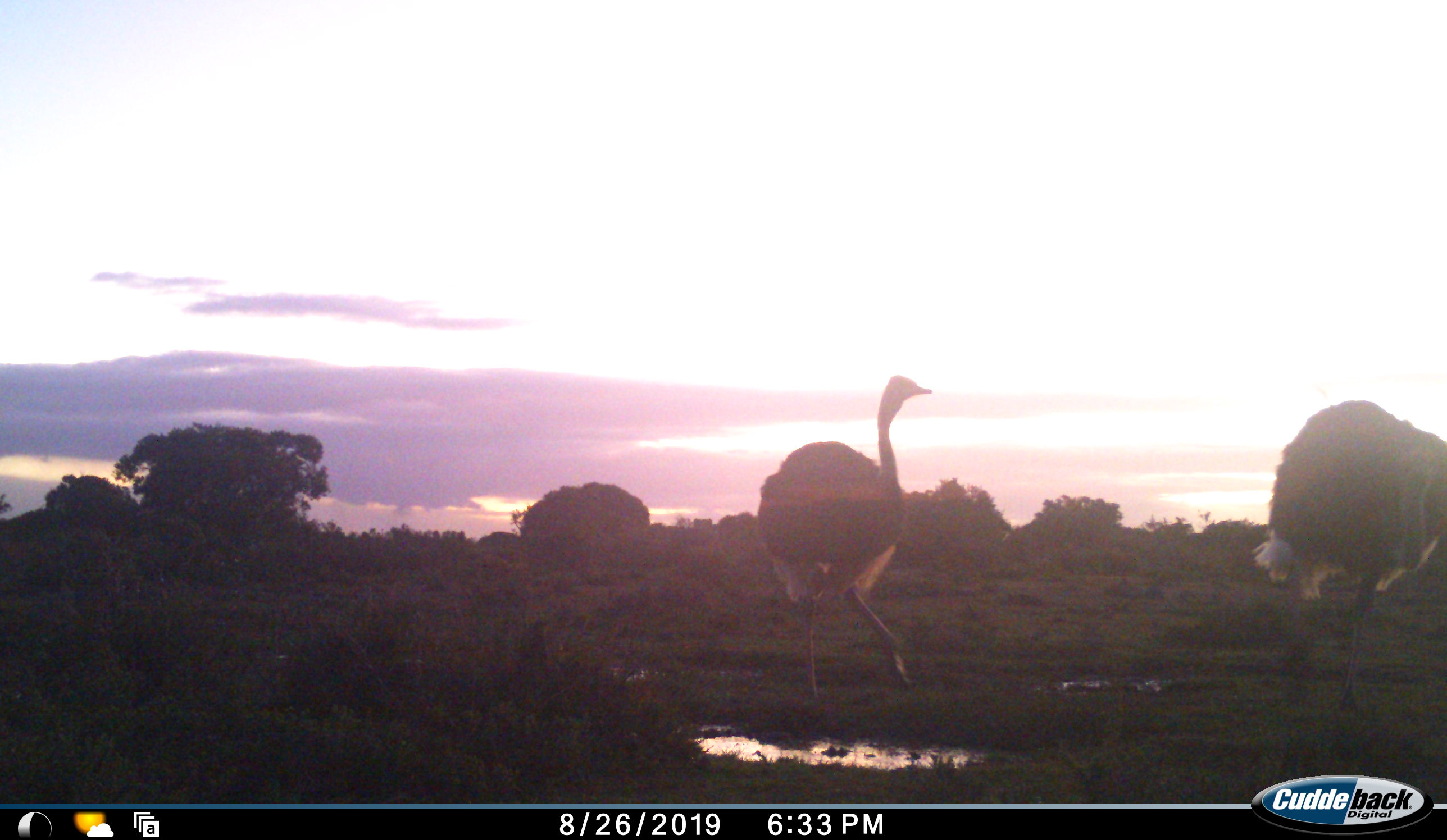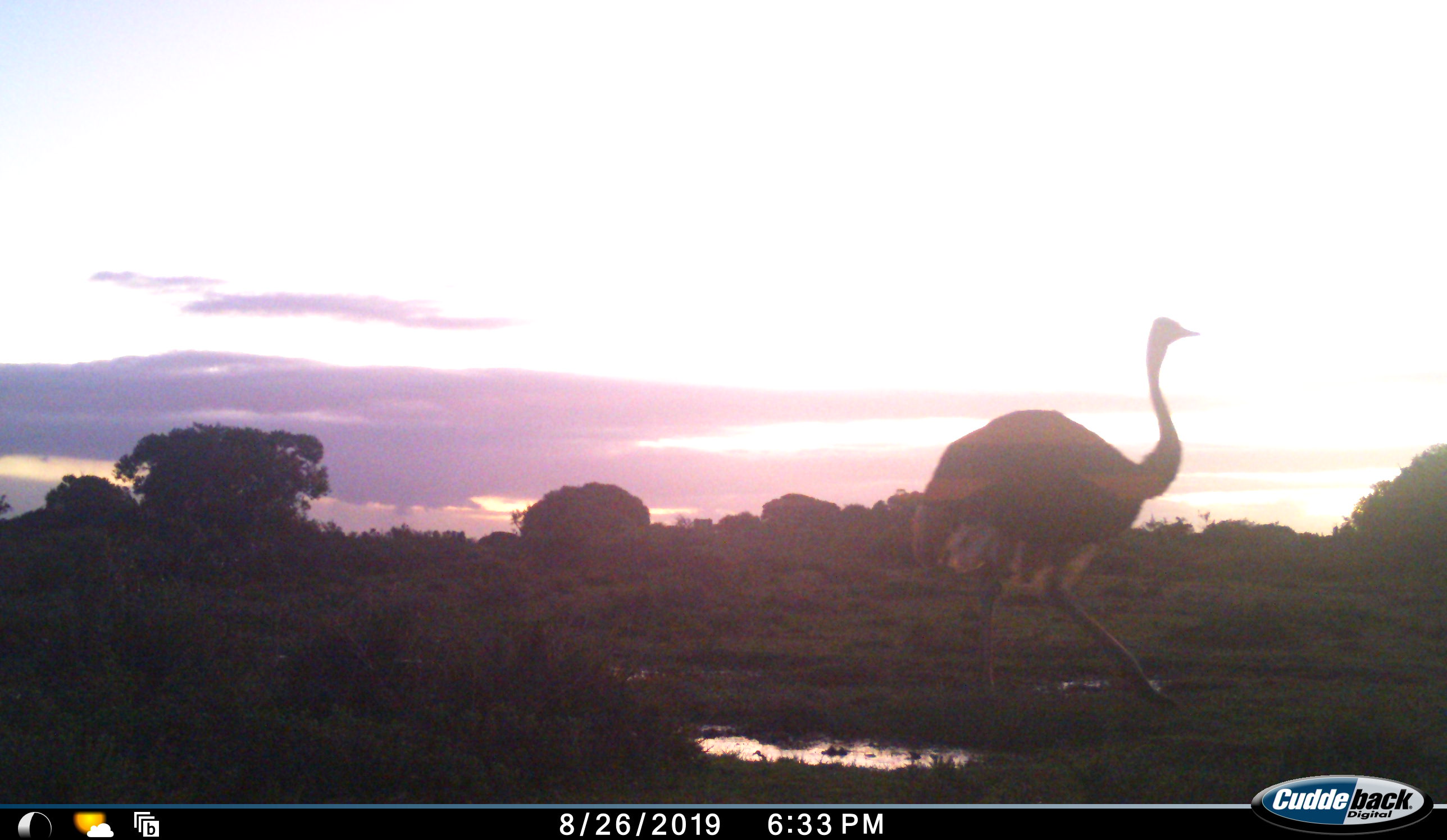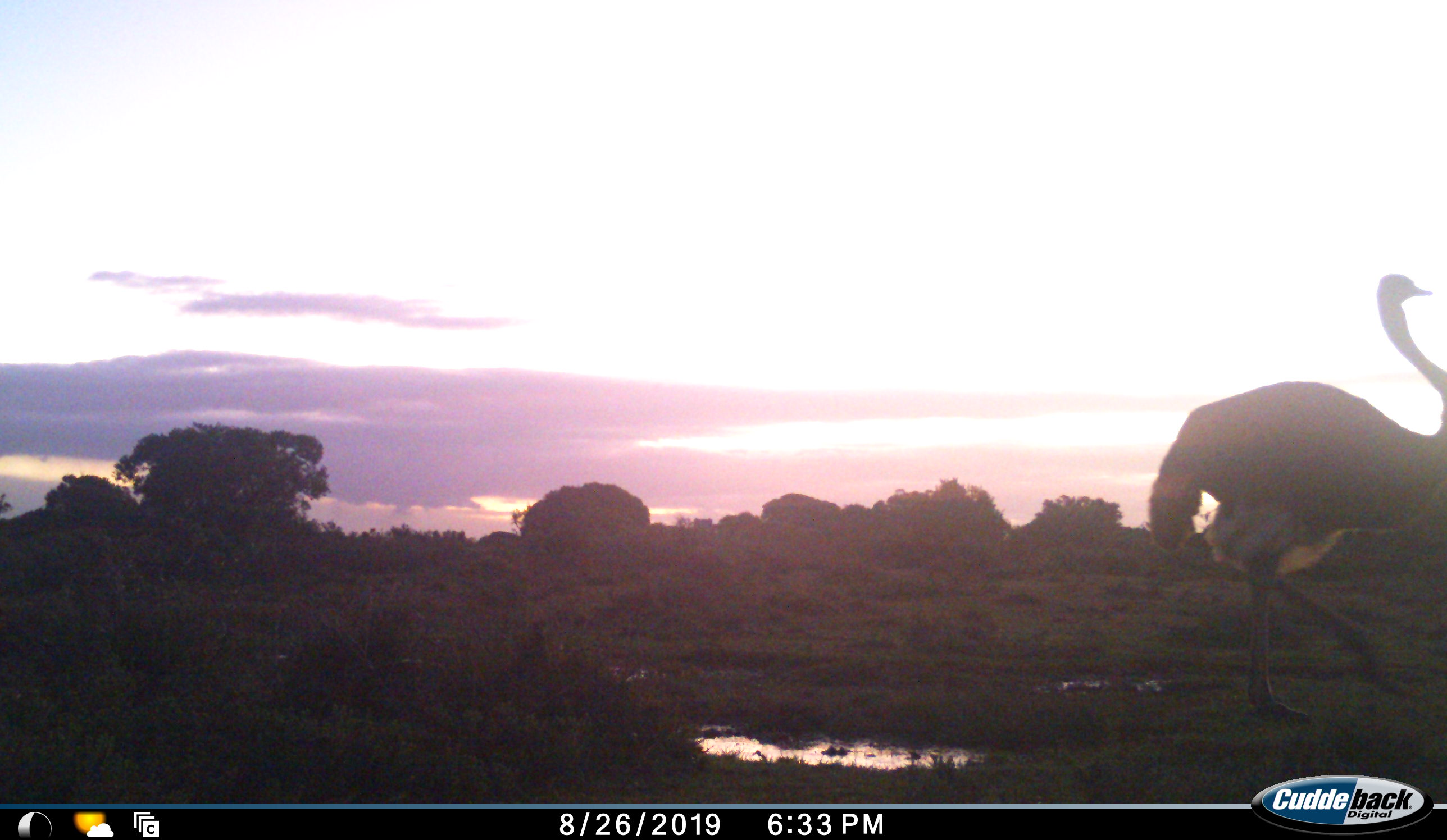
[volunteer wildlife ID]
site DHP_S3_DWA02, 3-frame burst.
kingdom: Animalia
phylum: Chordata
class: Aves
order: Struthioniformes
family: Struthionidae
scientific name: Struthionidae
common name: ostrich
Ostrich (Struthionidae), count 2. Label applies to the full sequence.